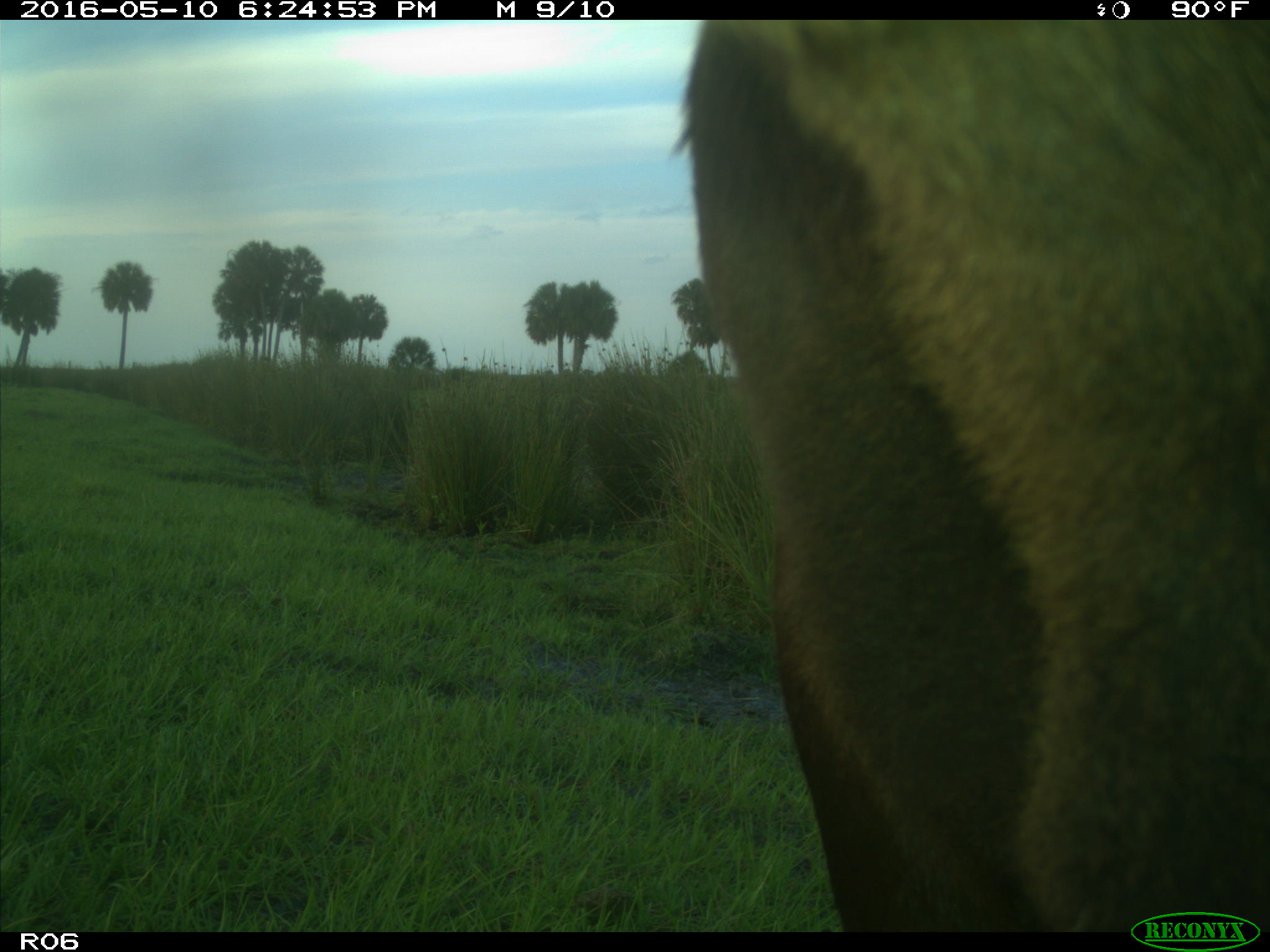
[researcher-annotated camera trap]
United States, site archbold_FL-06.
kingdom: Animalia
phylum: Chordata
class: Mammalia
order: Artiodactyla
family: Bovidae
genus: Bos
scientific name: Bos taurus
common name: domestic cow